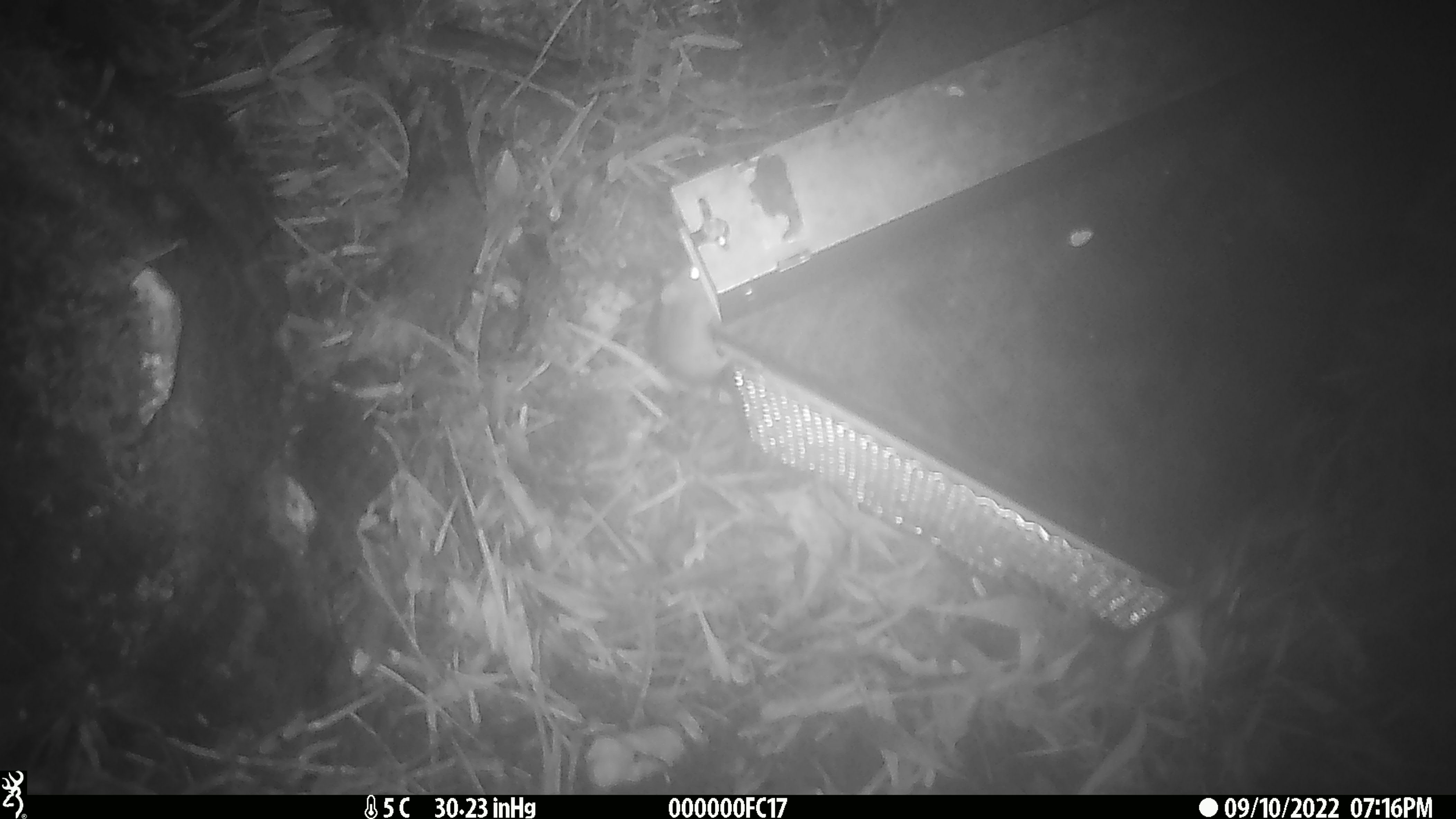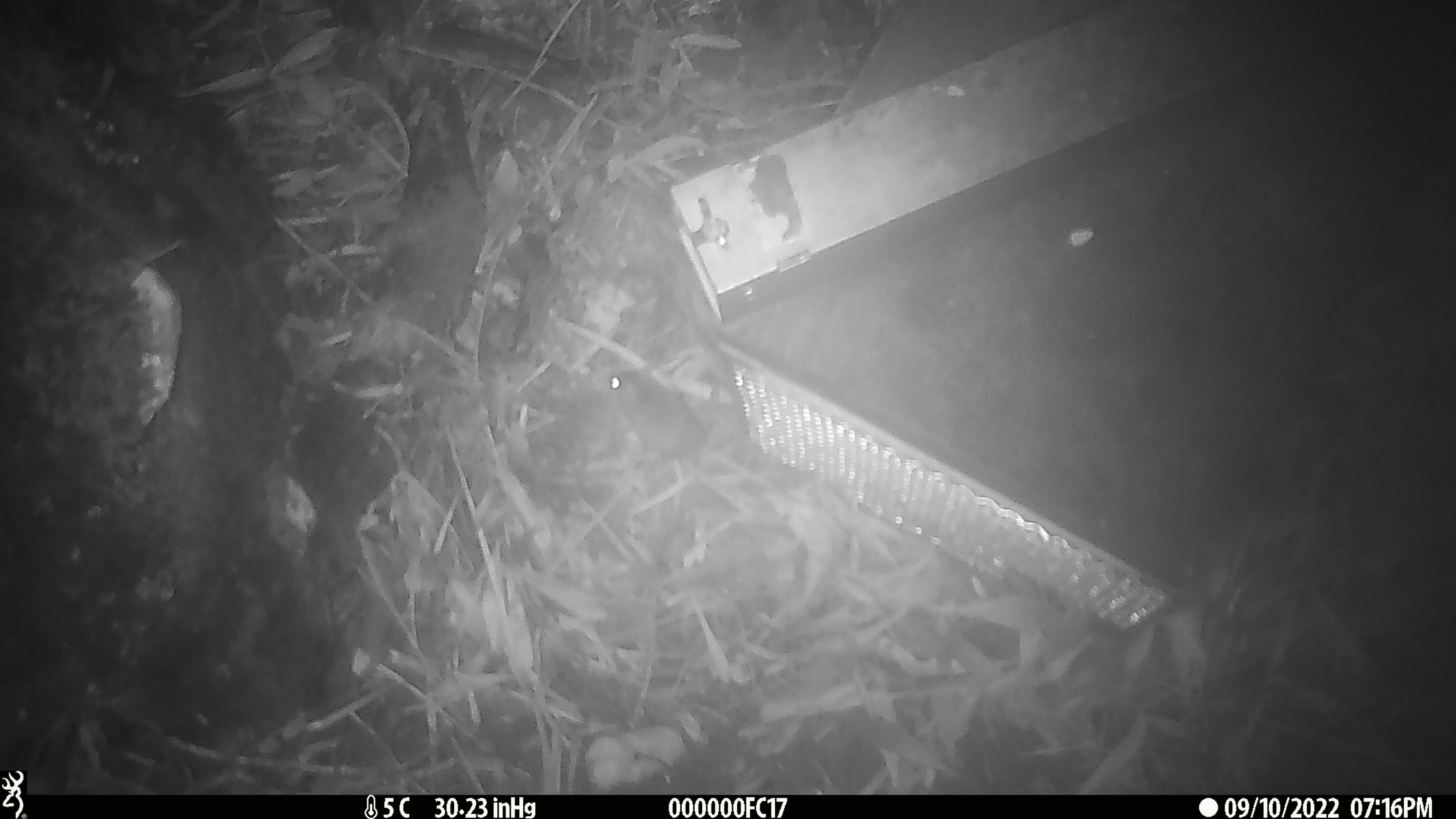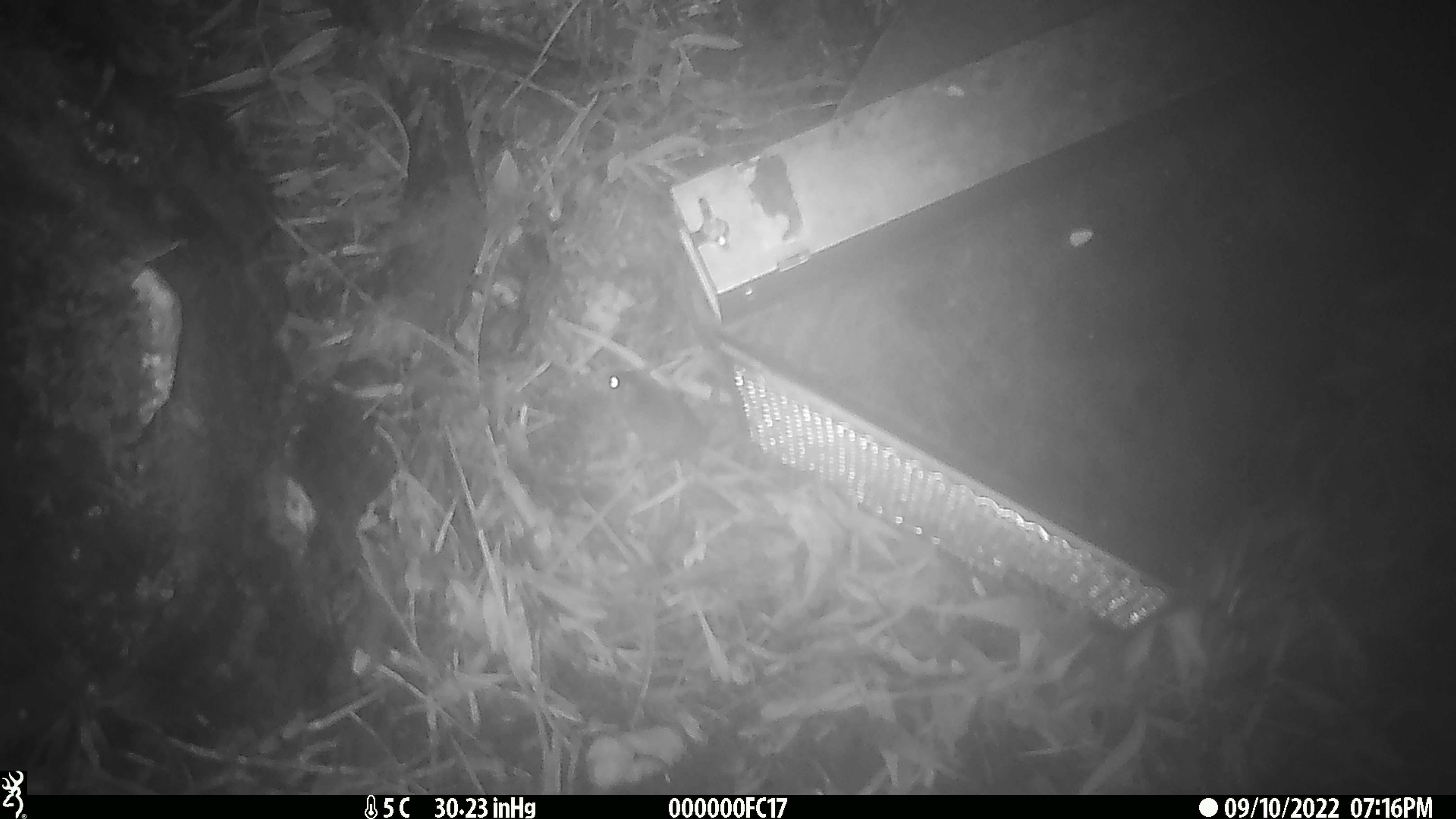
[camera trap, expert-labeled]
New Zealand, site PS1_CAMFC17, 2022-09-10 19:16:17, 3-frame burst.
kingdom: Animalia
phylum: Chordata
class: Mammalia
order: Rodentia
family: Muridae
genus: Mus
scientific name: Mus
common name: mouse